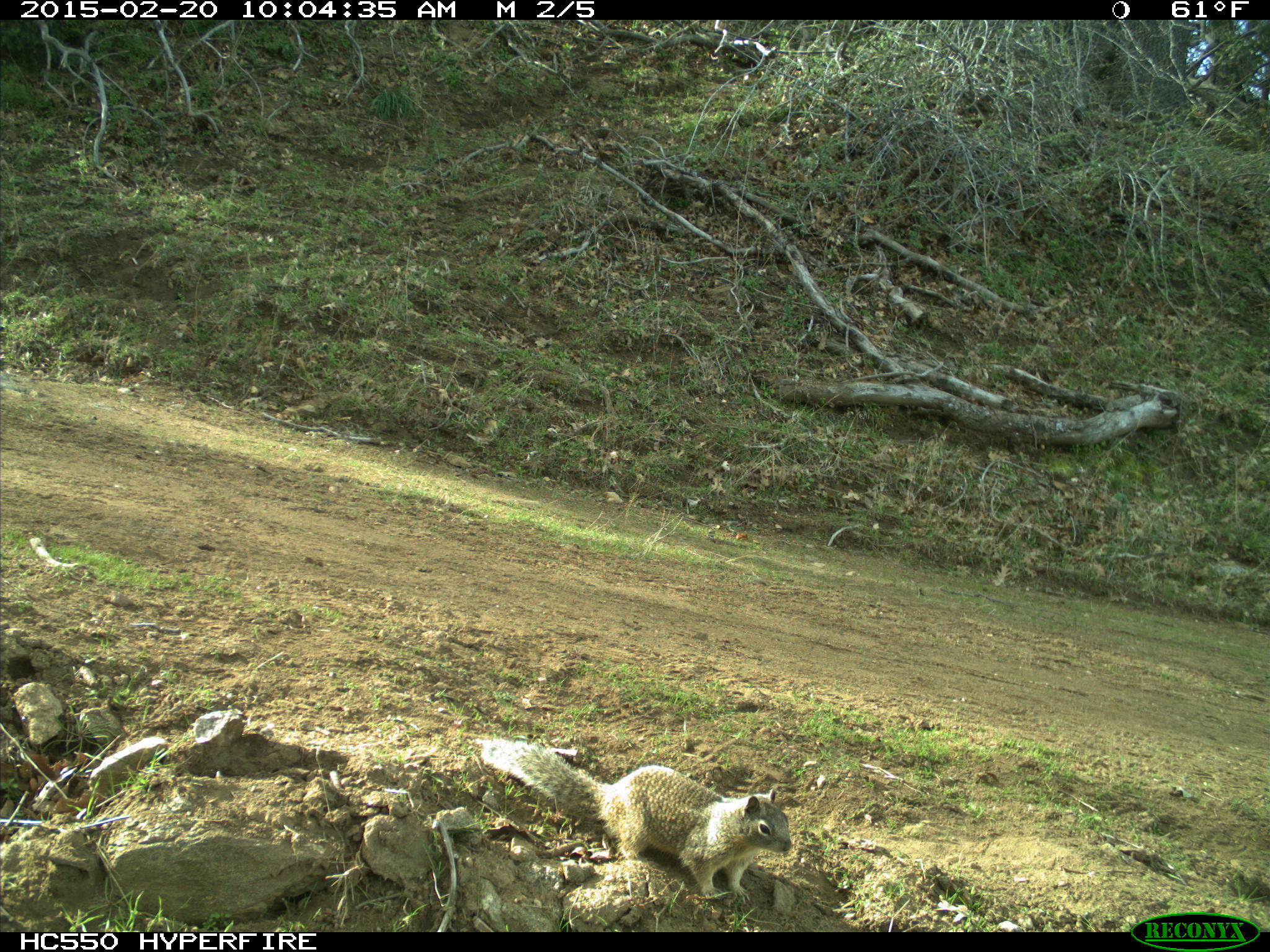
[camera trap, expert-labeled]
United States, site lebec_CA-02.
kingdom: Animalia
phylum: Chordata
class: Mammalia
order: Rodentia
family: Sciuridae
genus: Otospermophilus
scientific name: Otospermophilus beecheyi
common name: california ground squirrel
Otospermophilus beecheyi (california ground squirrel).